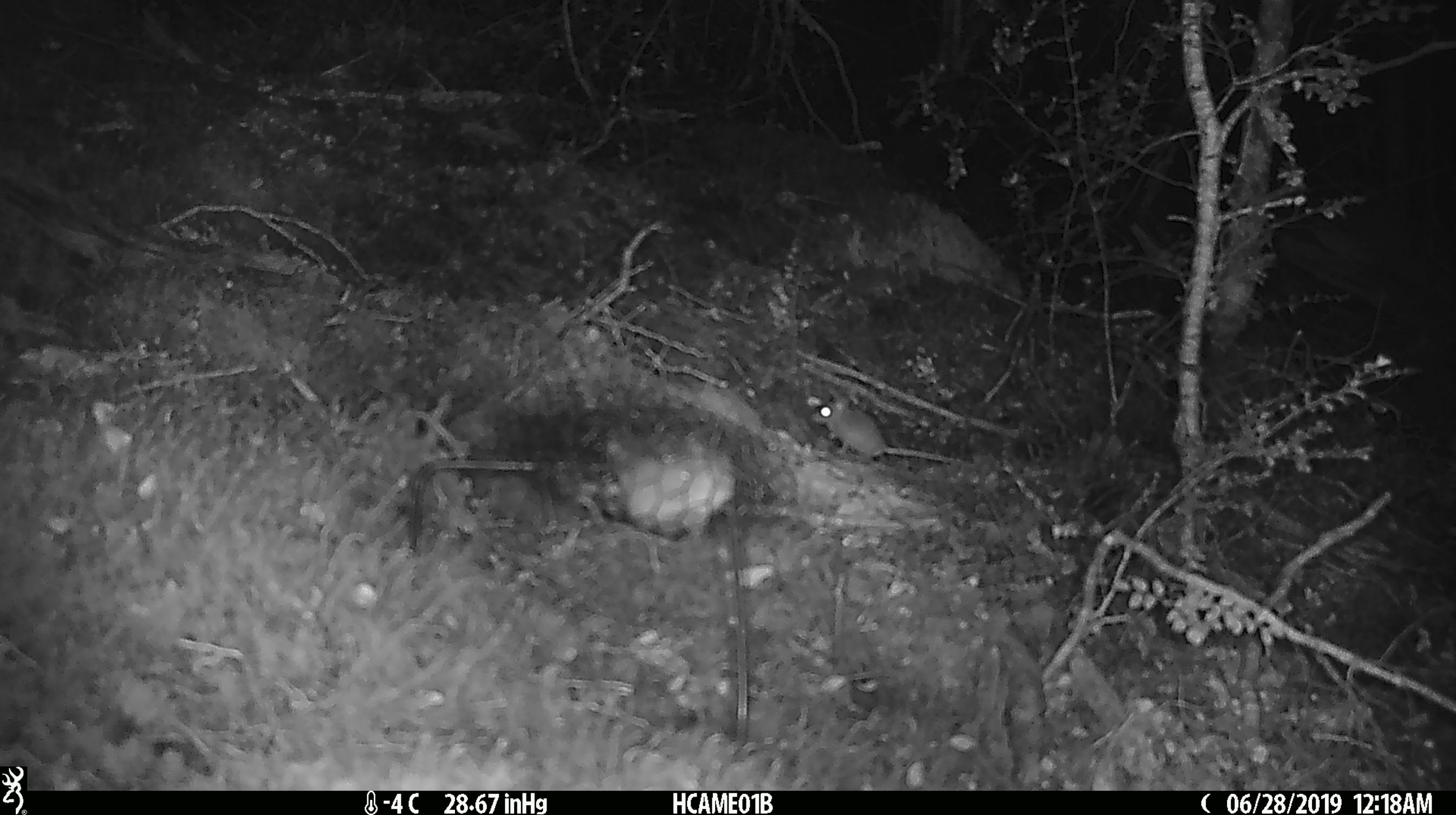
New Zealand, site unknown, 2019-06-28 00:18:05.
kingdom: Animalia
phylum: Chordata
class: Mammalia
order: Rodentia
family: Muridae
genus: Mus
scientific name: Mus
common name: mouse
Mouse (Mus).